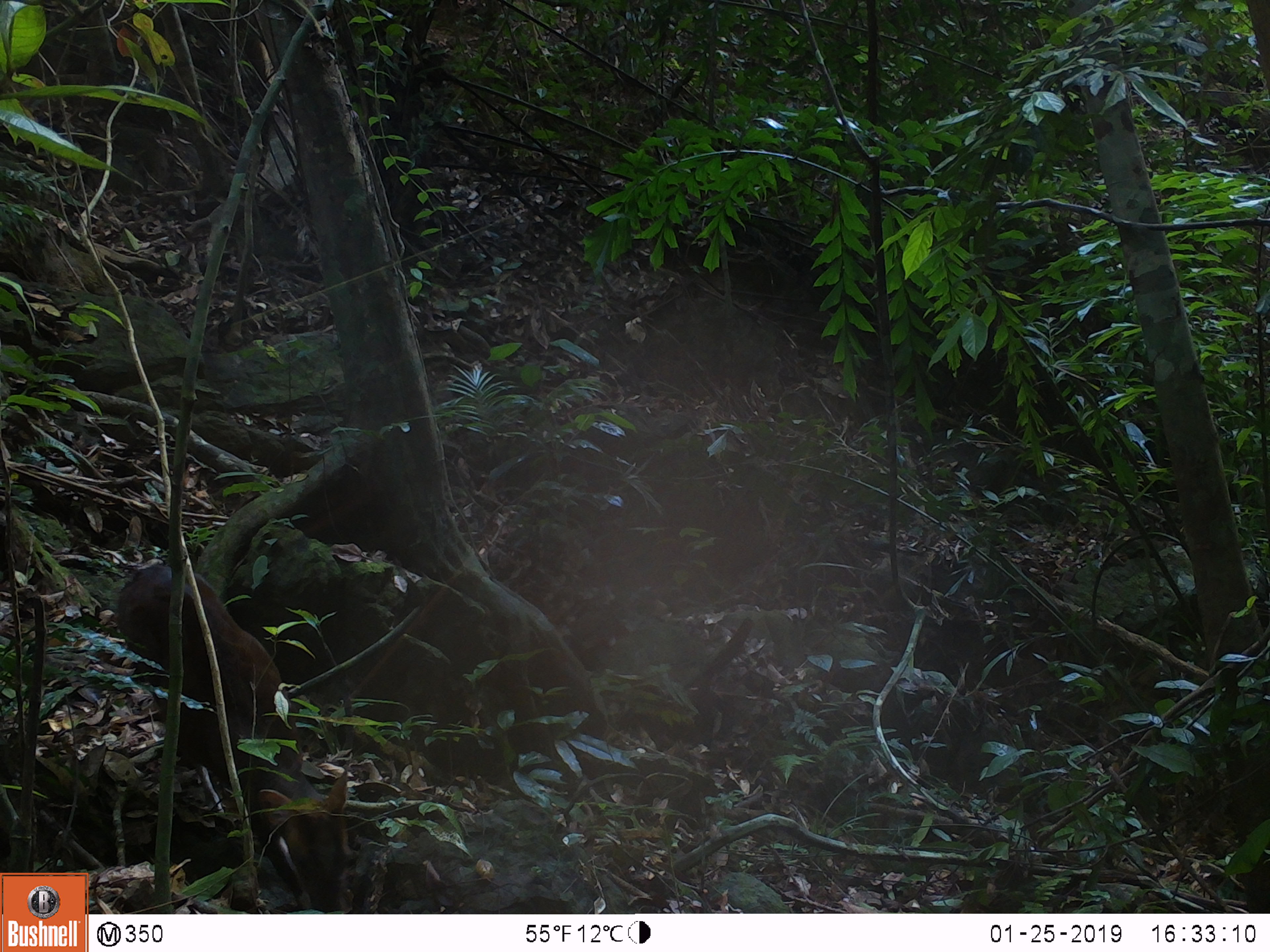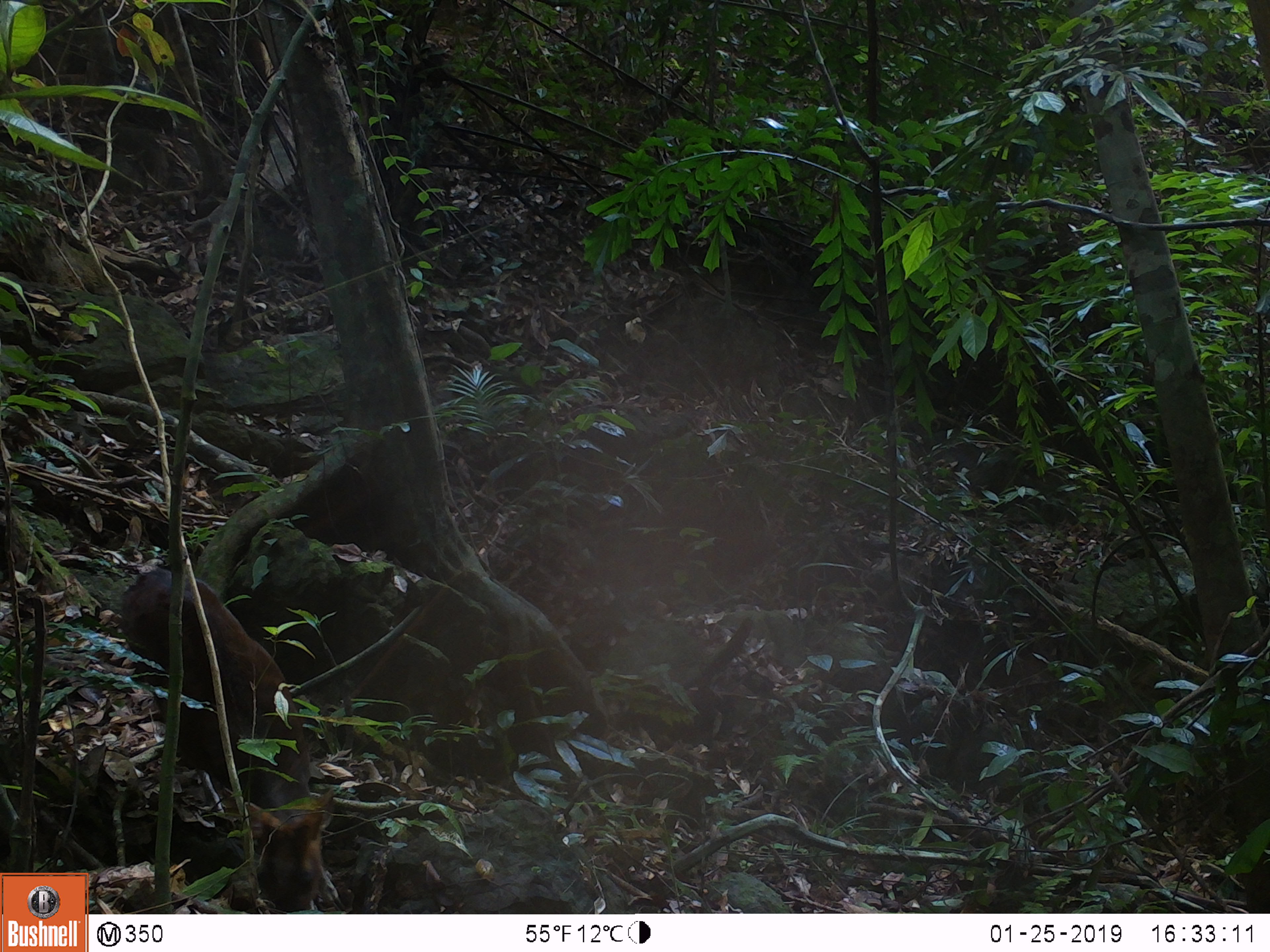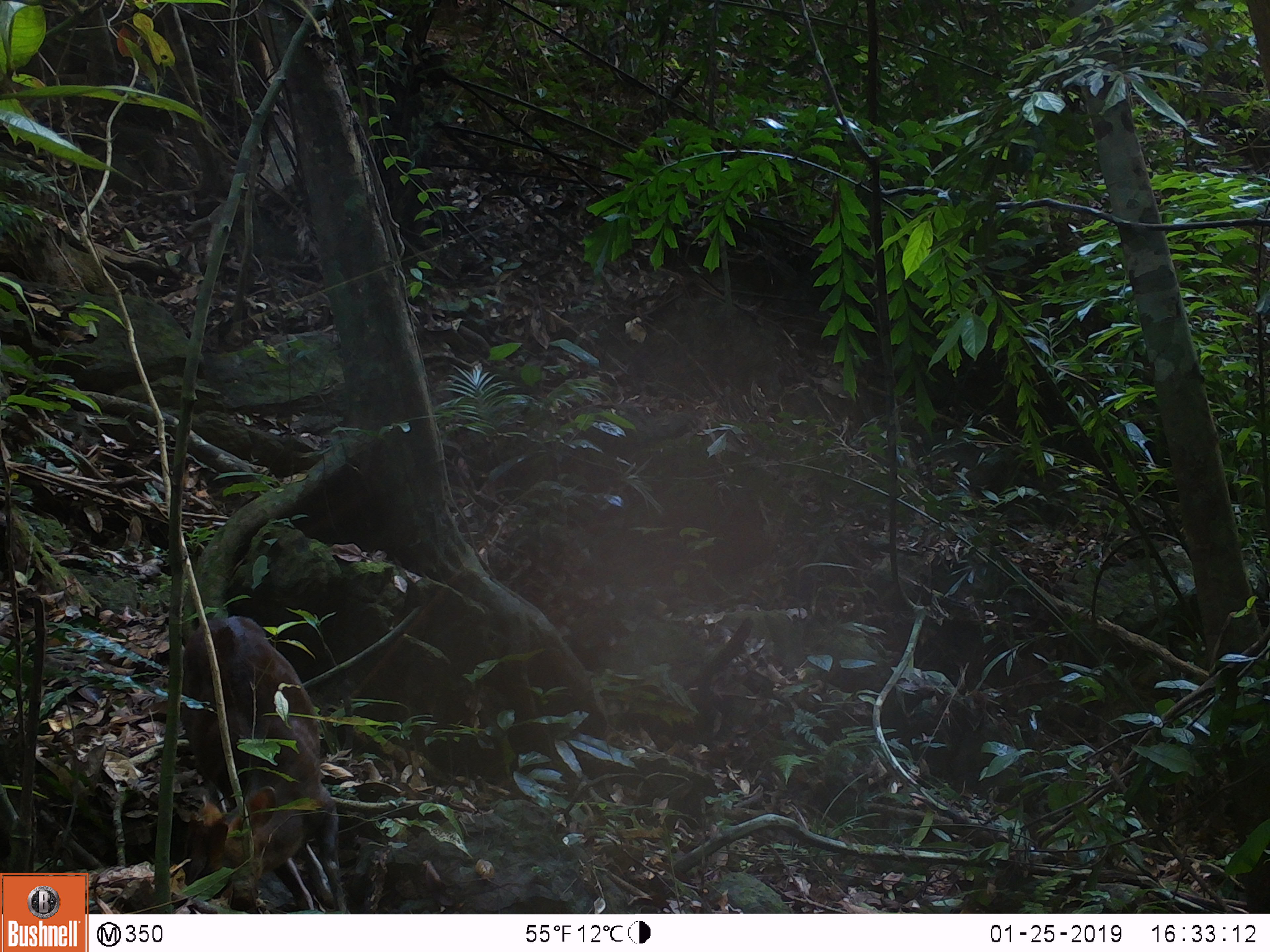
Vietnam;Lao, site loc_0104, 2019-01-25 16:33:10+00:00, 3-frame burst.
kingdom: Animalia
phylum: Chordata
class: Mammalia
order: Artiodactyla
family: Cervidae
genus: Muntiacus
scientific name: Muntiacus rooseveltorum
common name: roosevelt's muntjac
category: roosevelts muntjac group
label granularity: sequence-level